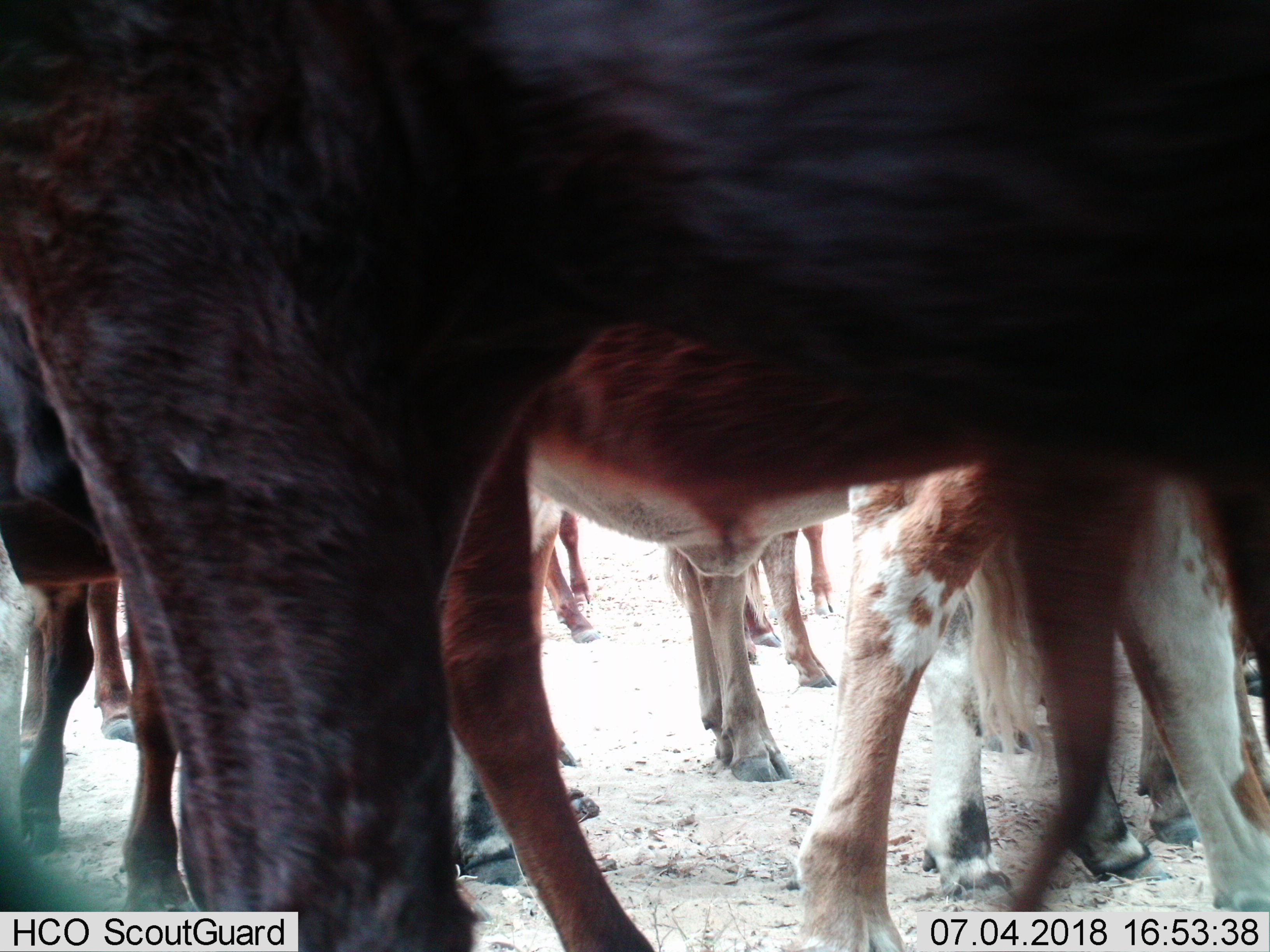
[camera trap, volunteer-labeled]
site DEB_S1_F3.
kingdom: Animalia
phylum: Chordata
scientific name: Vertebrata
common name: domestic animal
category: domesticanimal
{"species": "domesticanimal (domestic animal) (Vertebrata)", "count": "11-50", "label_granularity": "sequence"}